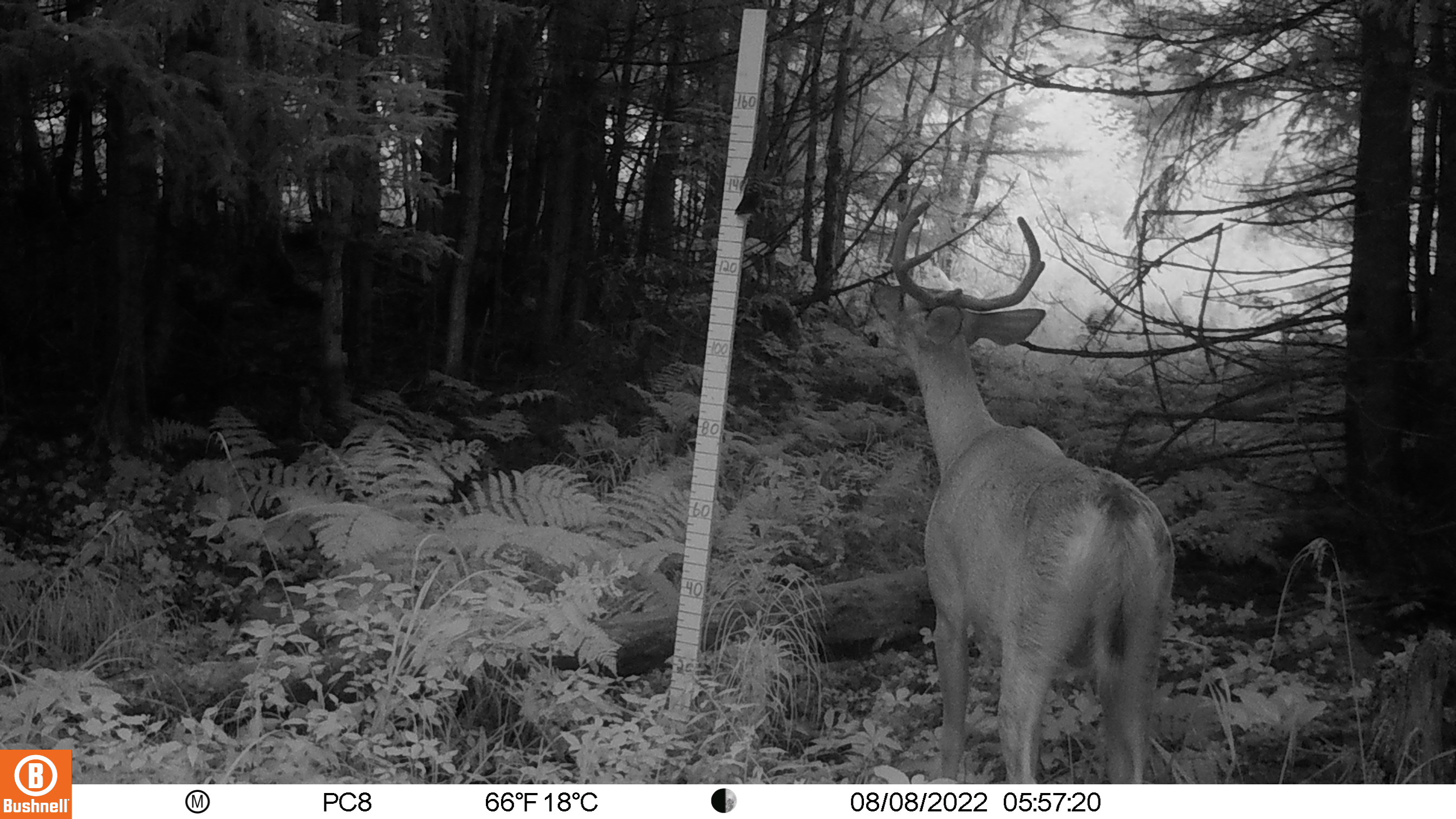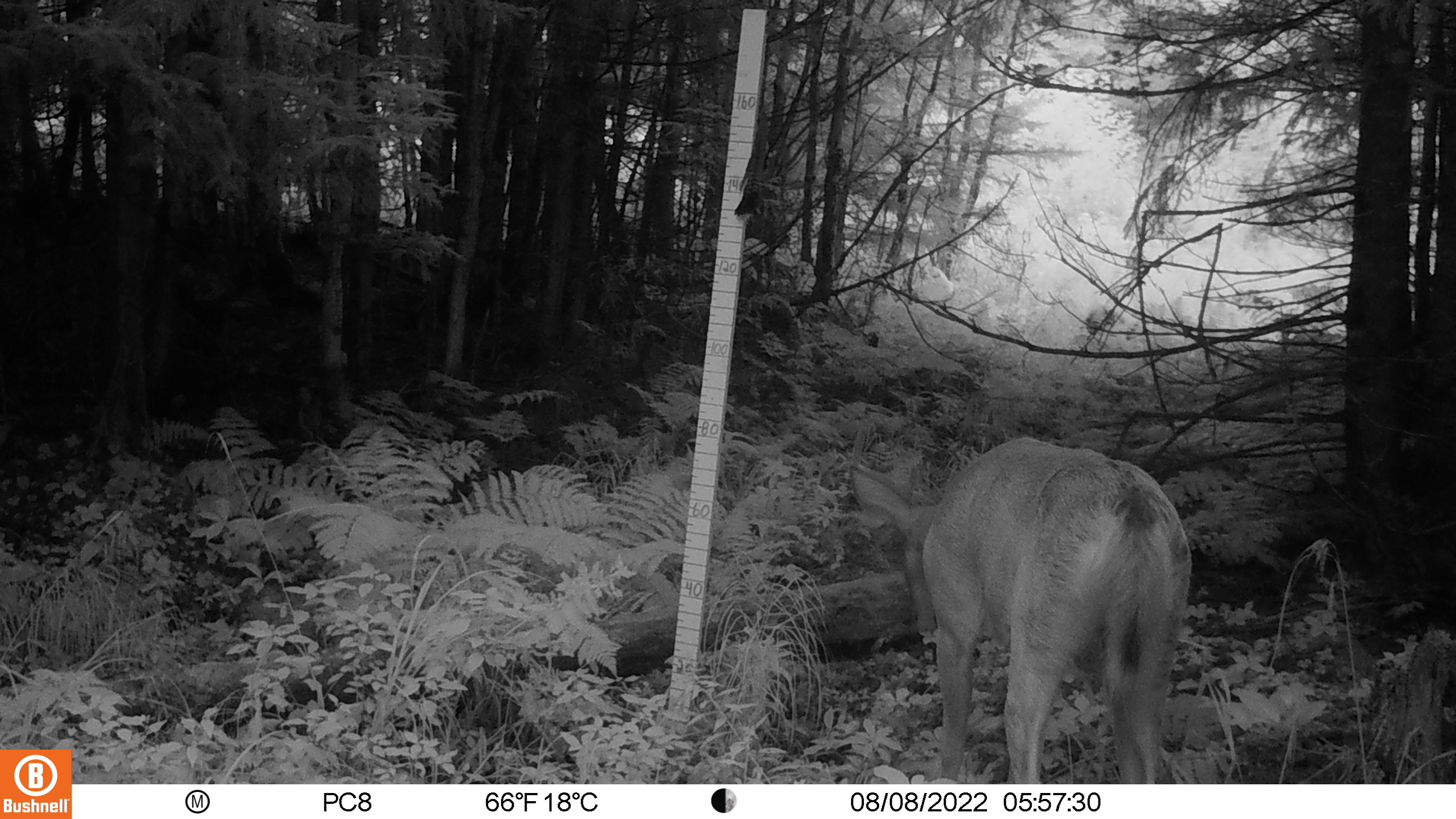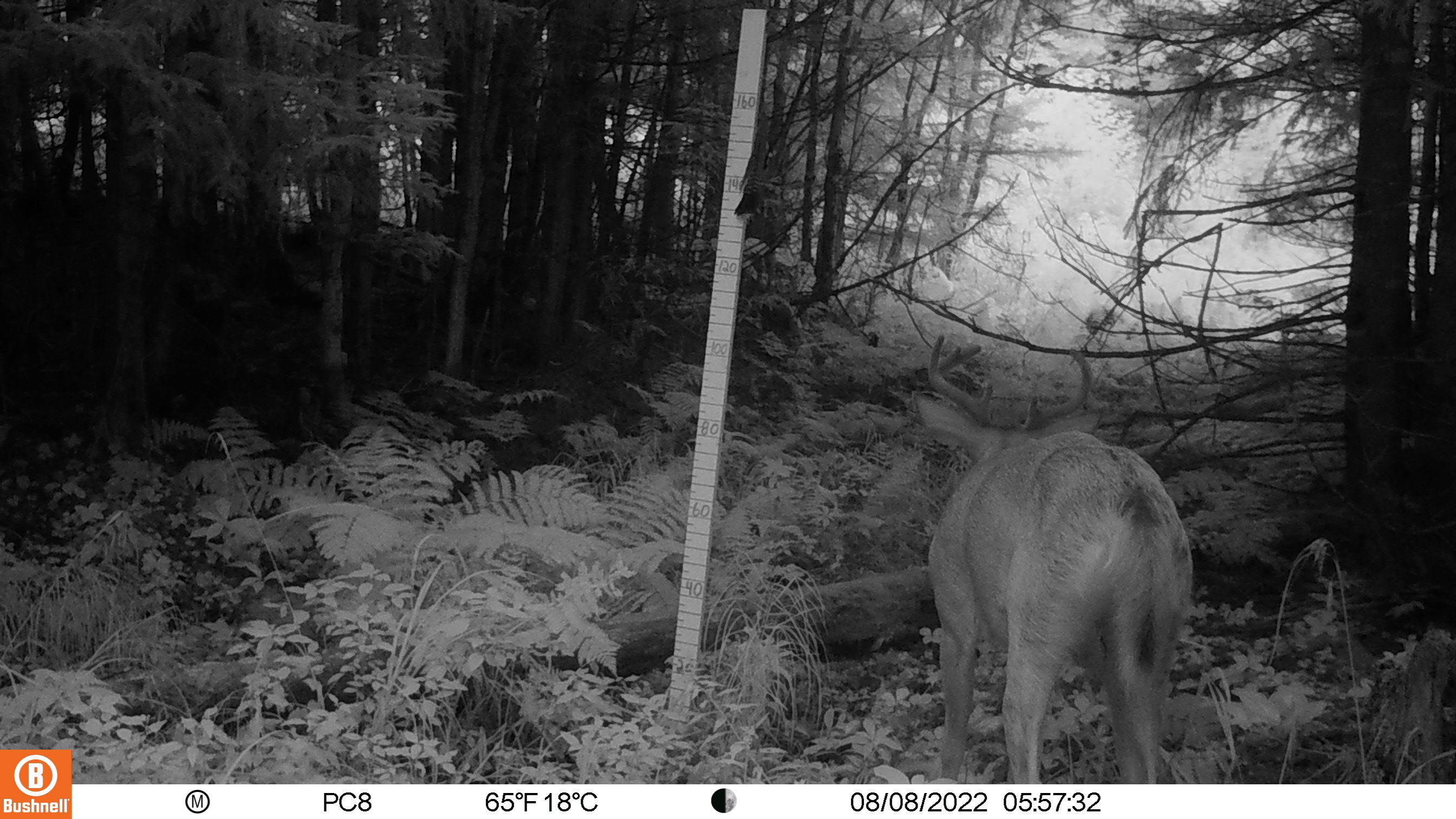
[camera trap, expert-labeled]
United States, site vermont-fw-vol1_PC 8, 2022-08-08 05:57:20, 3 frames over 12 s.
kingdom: Animalia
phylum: Chordata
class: Mammalia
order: Artiodactyla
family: Cervidae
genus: Odocoileus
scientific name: Odocoileus virginianus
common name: white-tailed deer